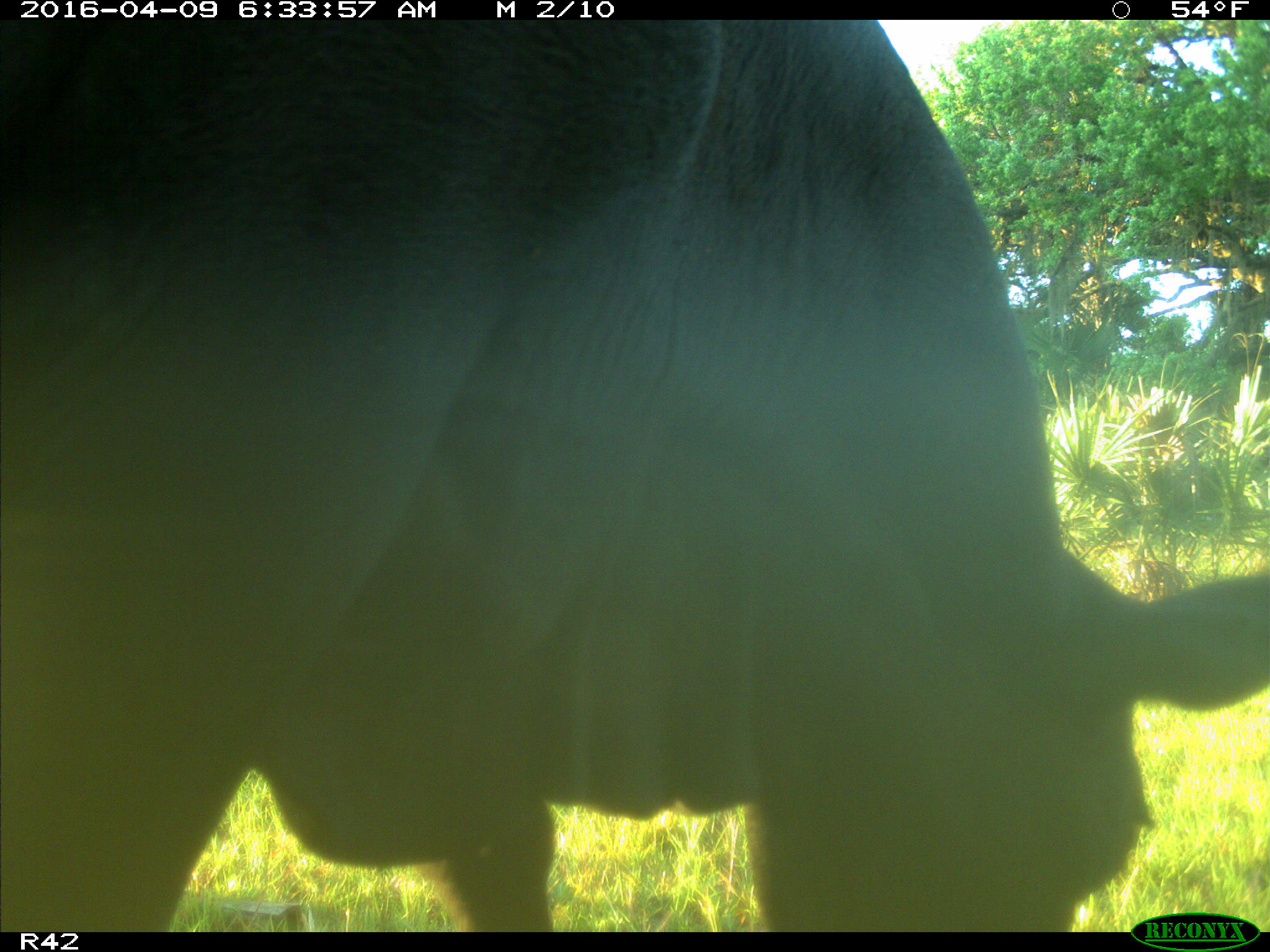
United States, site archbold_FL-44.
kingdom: Animalia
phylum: Chordata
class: Mammalia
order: Artiodactyla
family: Bovidae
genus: Bos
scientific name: Bos taurus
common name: domestic cow